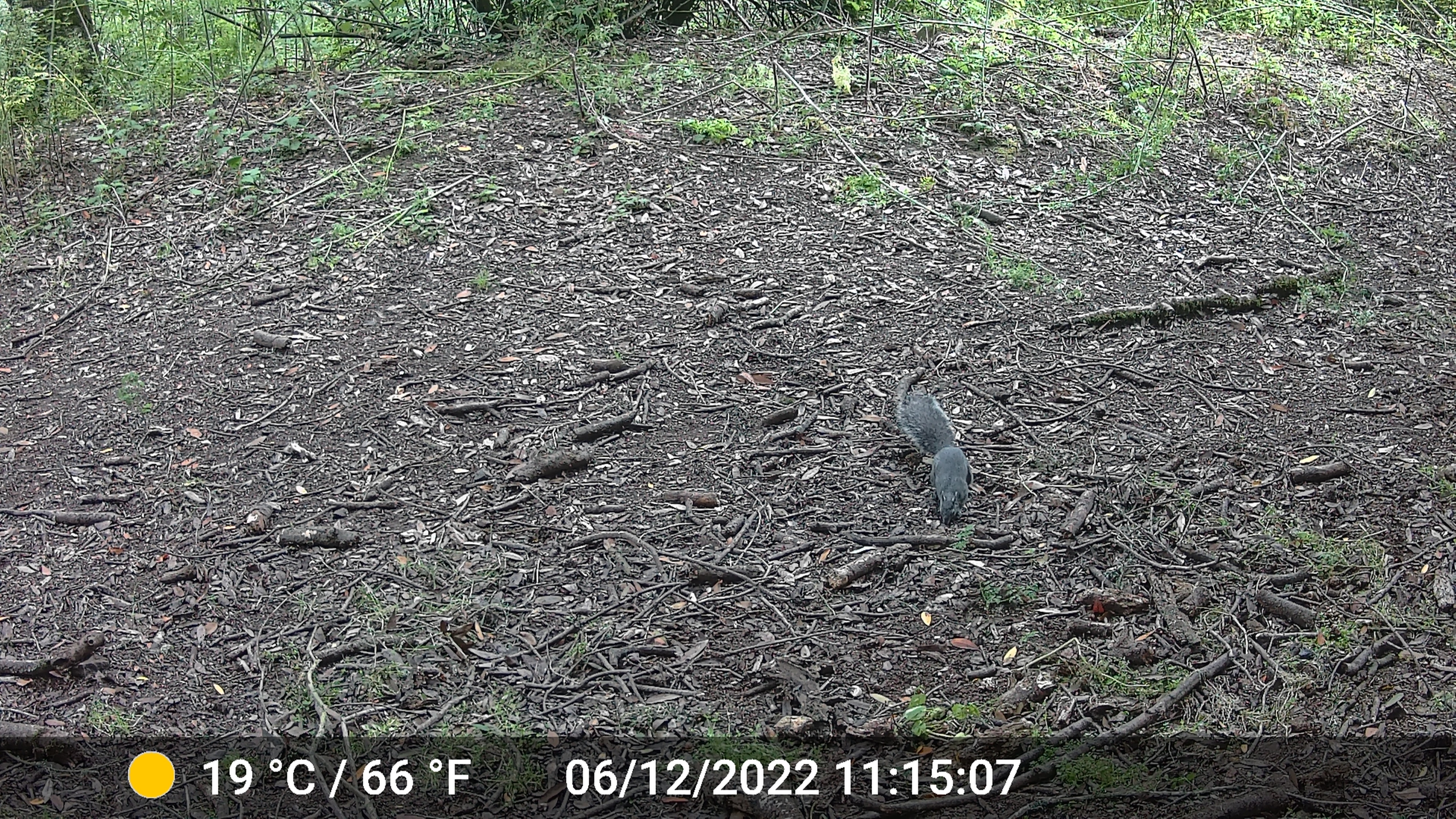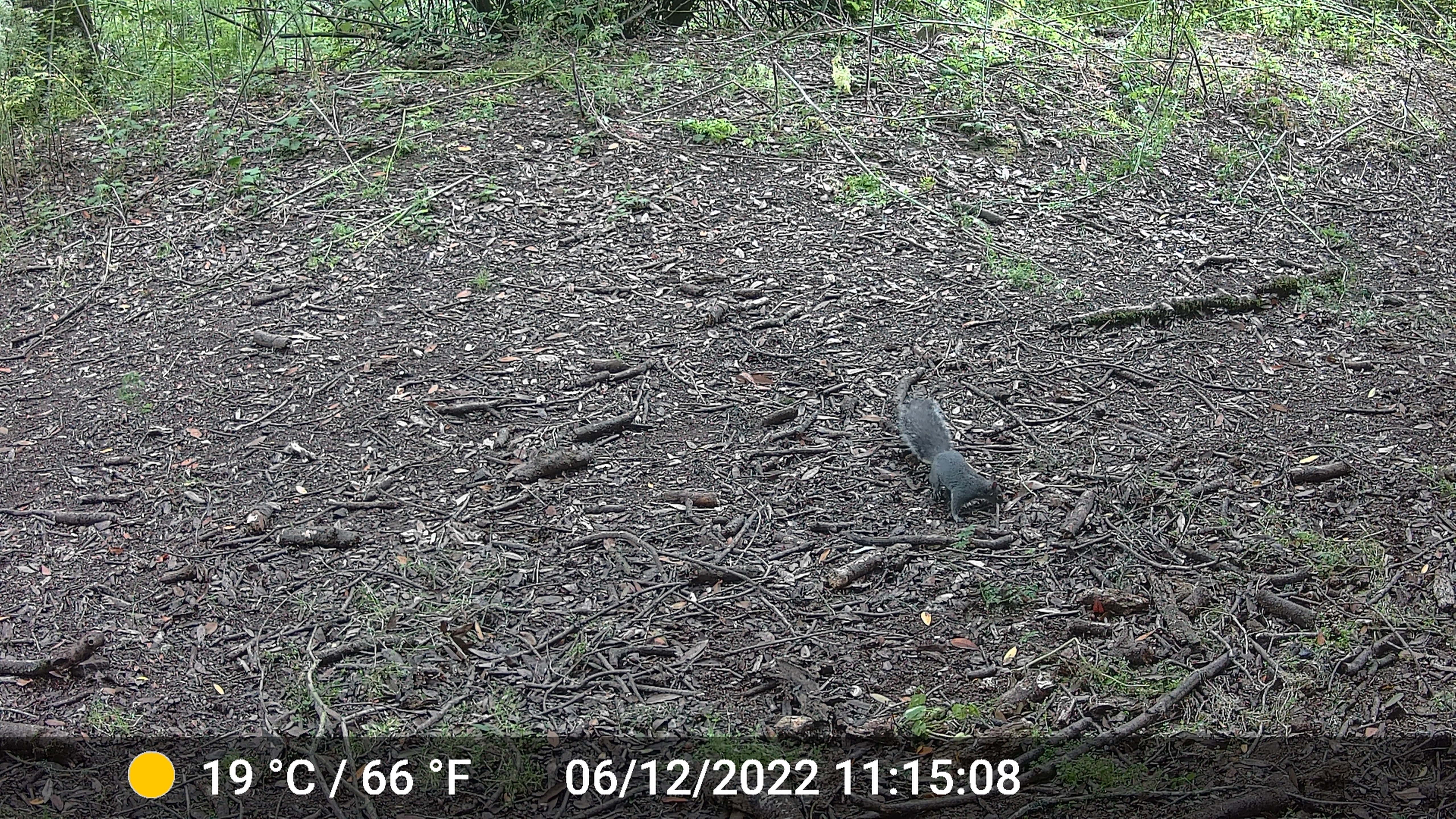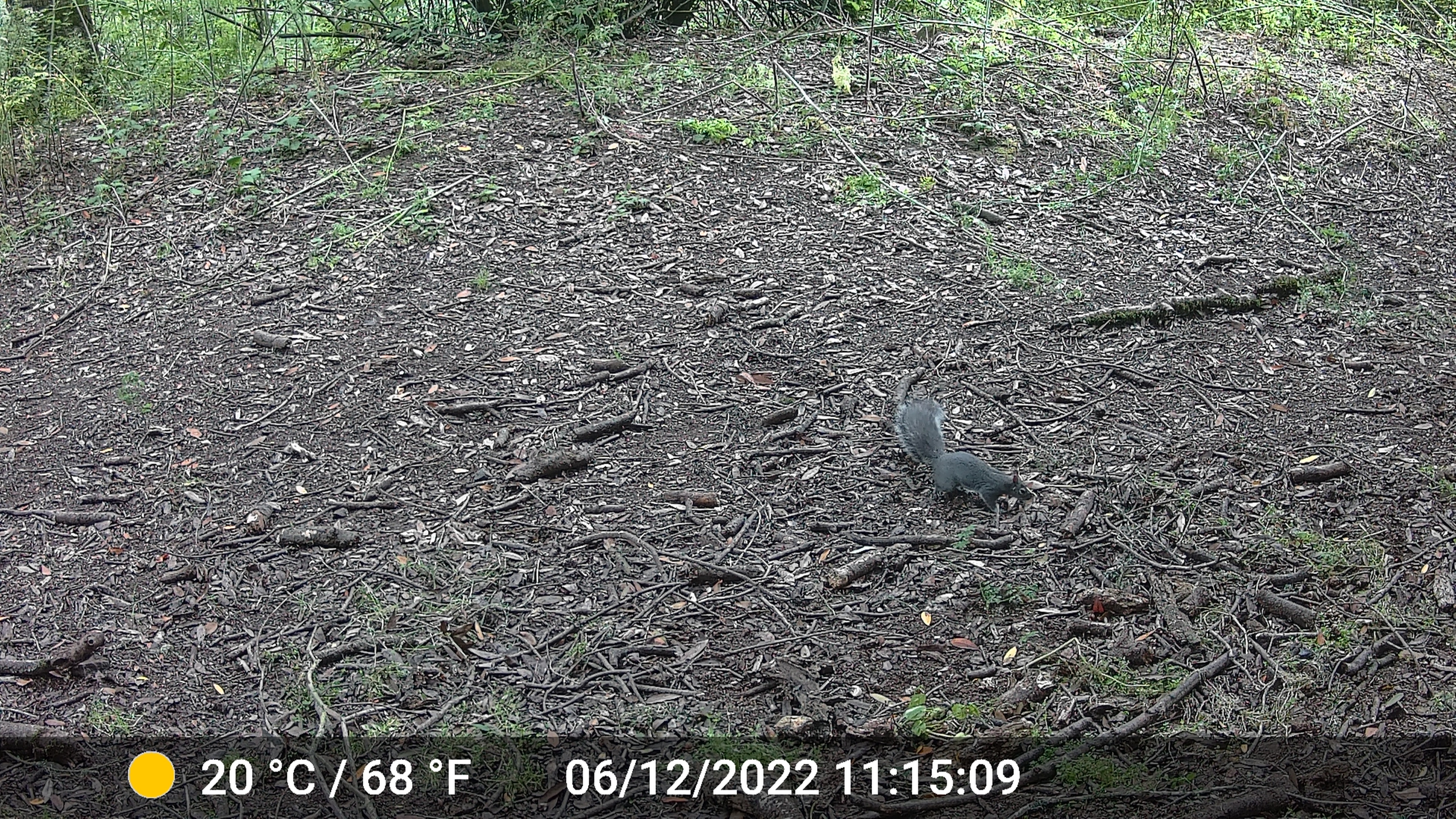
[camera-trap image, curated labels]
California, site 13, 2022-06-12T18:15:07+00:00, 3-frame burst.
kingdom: Animalia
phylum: Chordata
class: Mammalia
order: Rodentia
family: Sciuridae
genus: Sciurus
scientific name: Sciurus griseus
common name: western gray squirrel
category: western grey squirrel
Western grey squirrel (western gray squirrel) (Sciurus griseus).